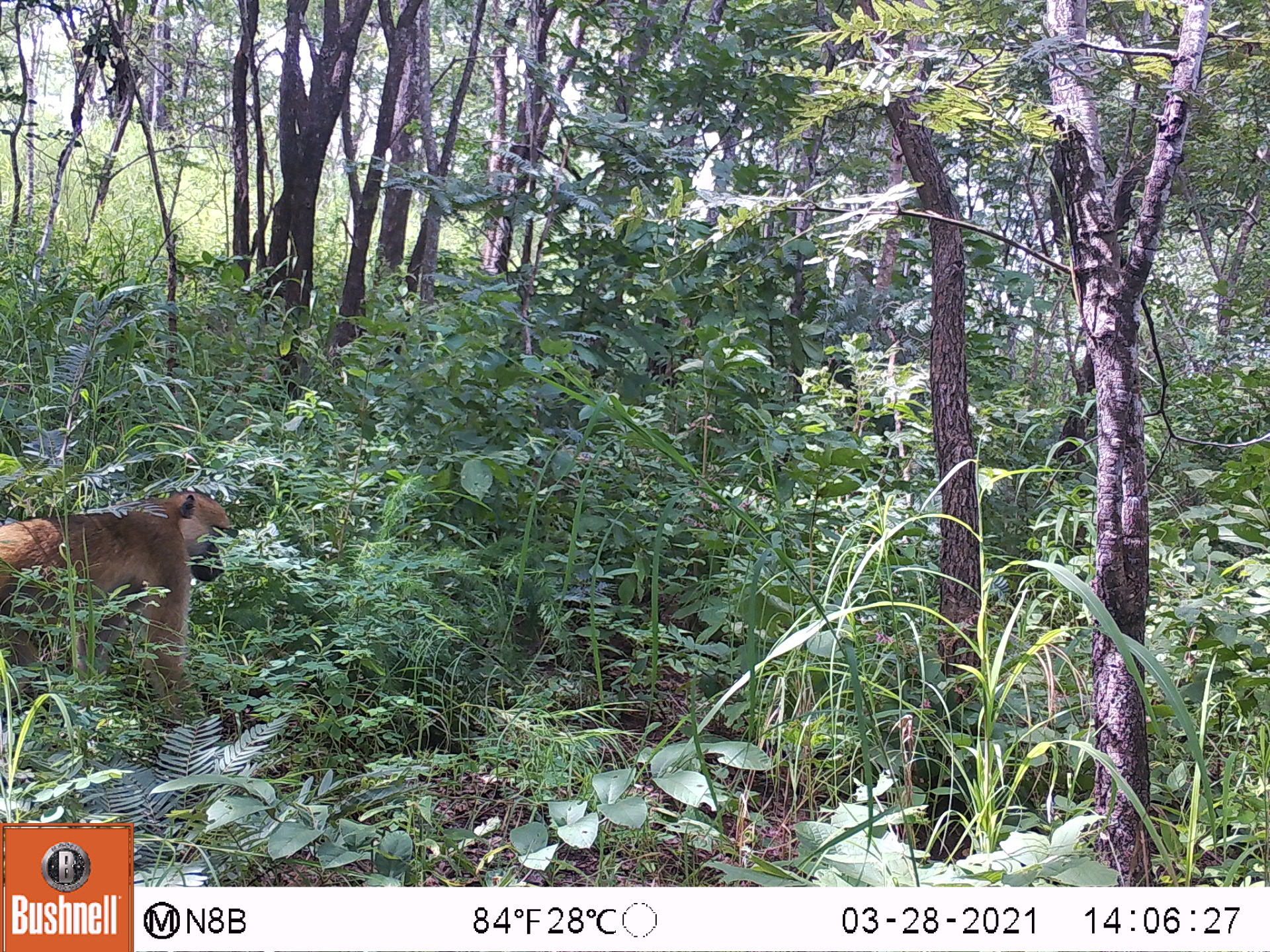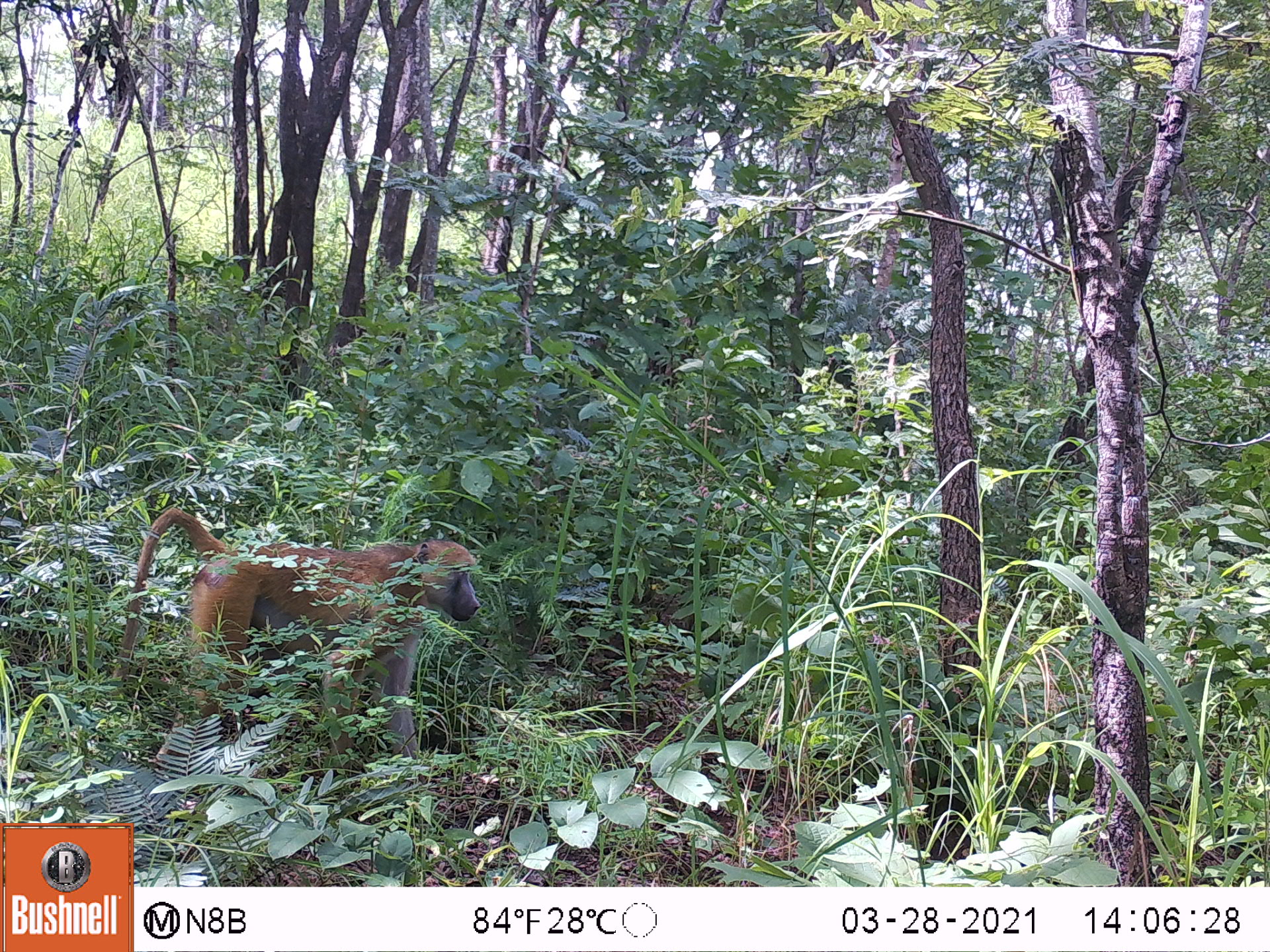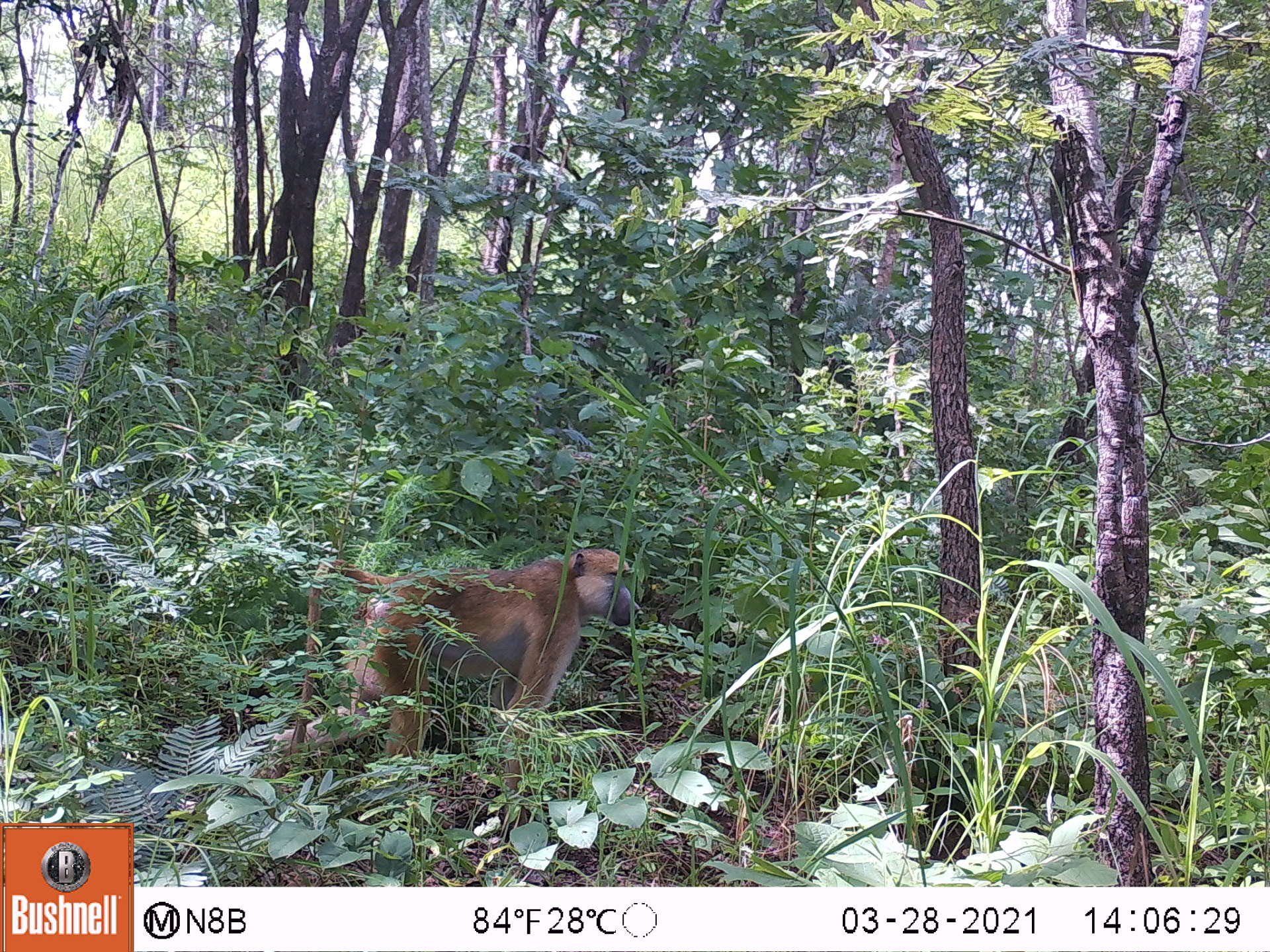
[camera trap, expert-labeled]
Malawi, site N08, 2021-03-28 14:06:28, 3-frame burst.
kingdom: Animalia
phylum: Chordata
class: Mammalia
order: Primates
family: Cercopithecidae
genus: Papio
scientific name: Papio cynocephalus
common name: yellow baboon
Yellow baboon (Papio cynocephalus), count 1.